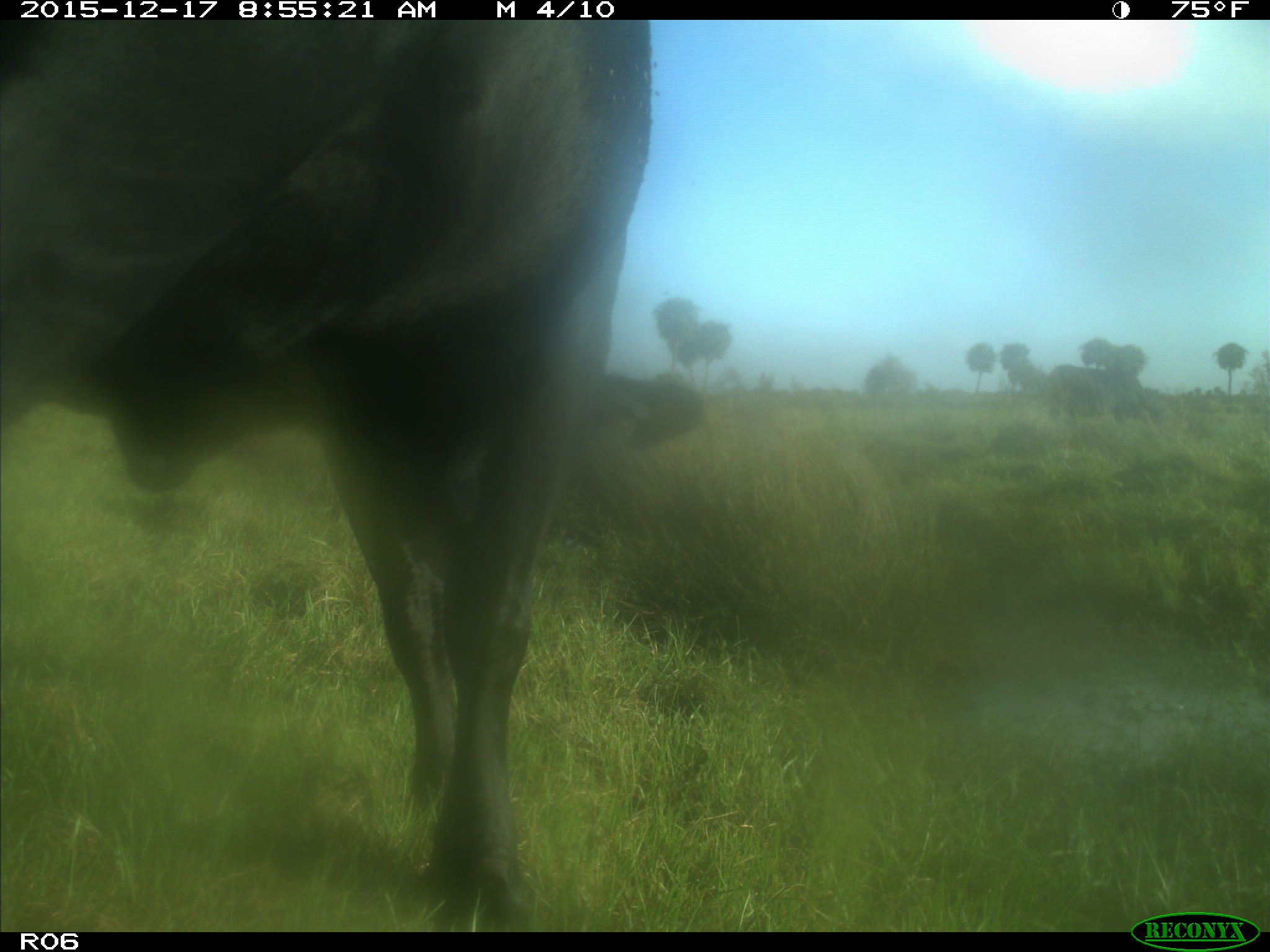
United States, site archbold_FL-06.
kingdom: Animalia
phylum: Chordata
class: Mammalia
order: Artiodactyla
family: Bovidae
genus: Bos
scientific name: Bos taurus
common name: domestic cow